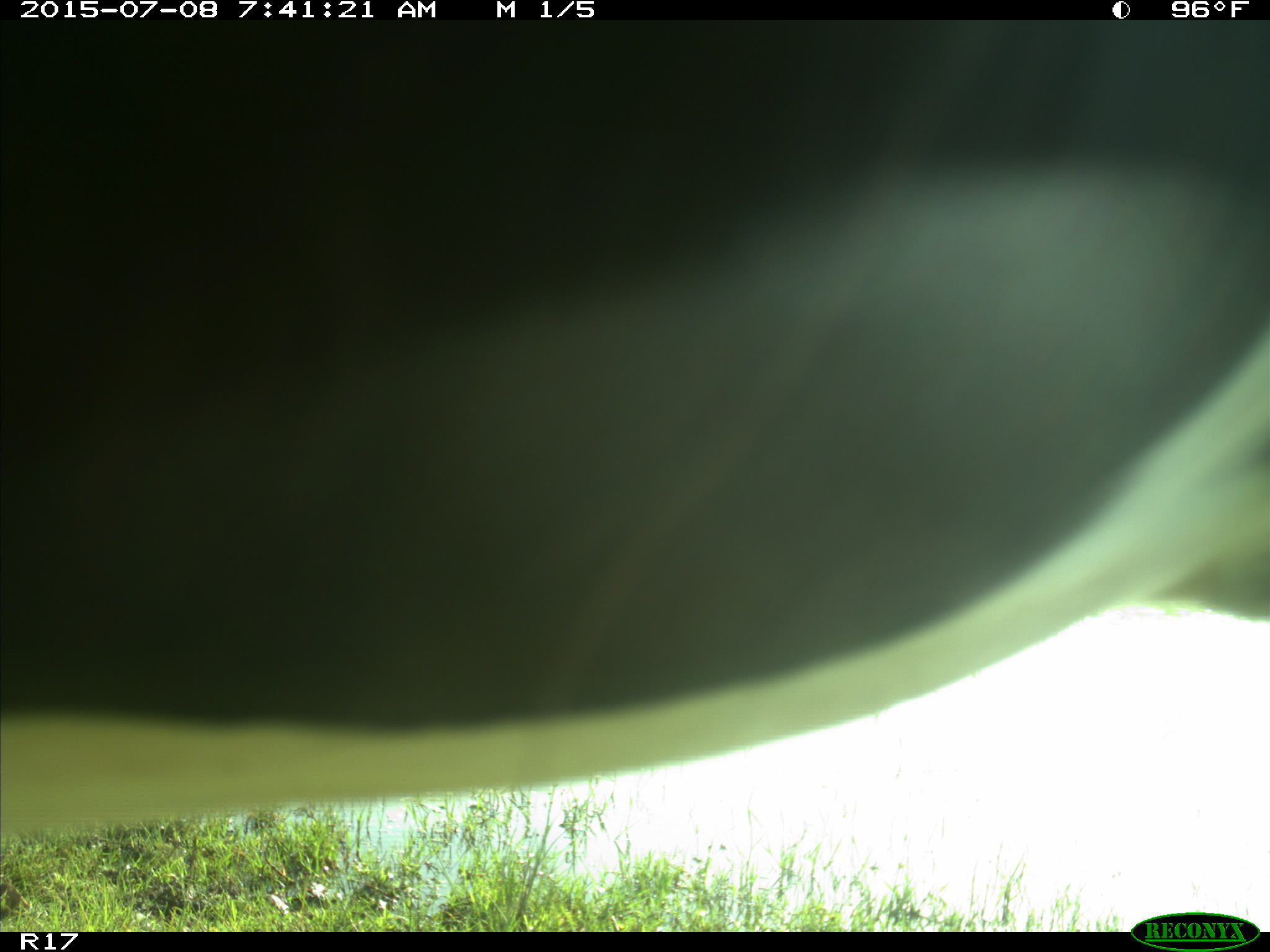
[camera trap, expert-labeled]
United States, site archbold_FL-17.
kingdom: Animalia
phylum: Chordata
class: Mammalia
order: Artiodactyla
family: Bovidae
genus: Bos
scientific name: Bos taurus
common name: domestic cow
Bos taurus (domestic cow).